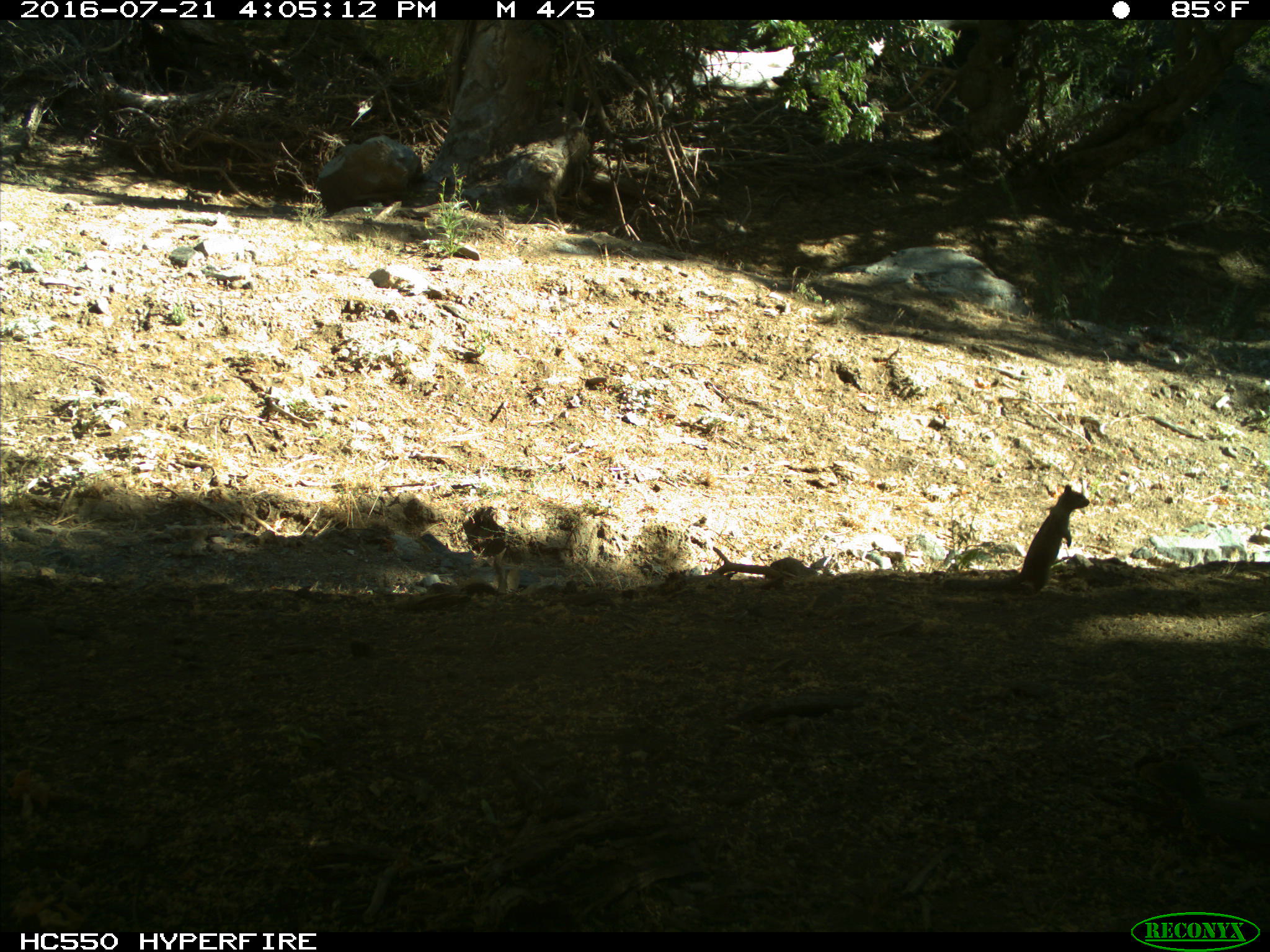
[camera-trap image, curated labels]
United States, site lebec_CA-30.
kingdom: Animalia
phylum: Chordata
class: Mammalia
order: Rodentia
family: Sciuridae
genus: Otospermophilus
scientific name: Otospermophilus beecheyi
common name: california ground squirrel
Otospermophilus beecheyi (california ground squirrel).